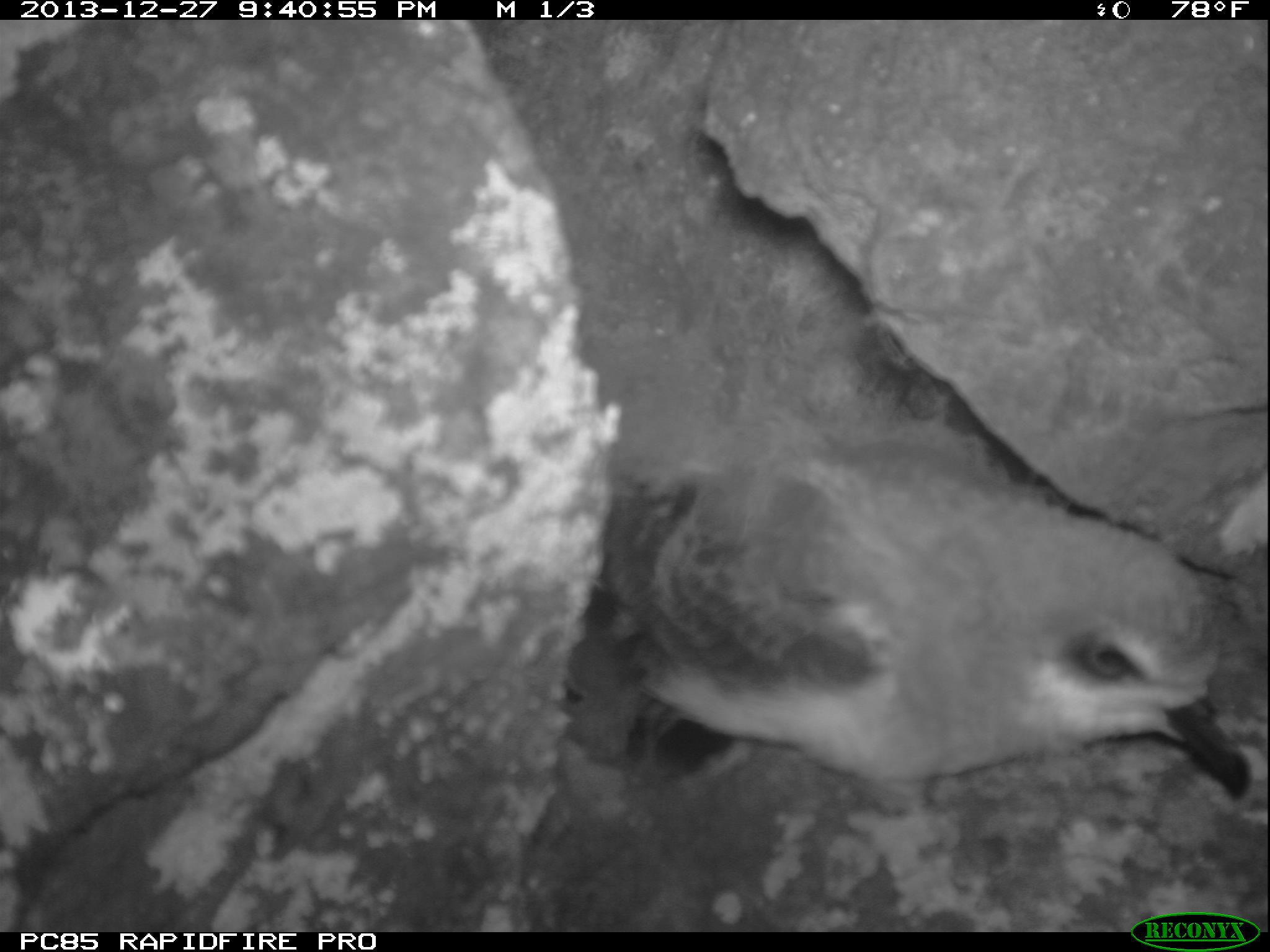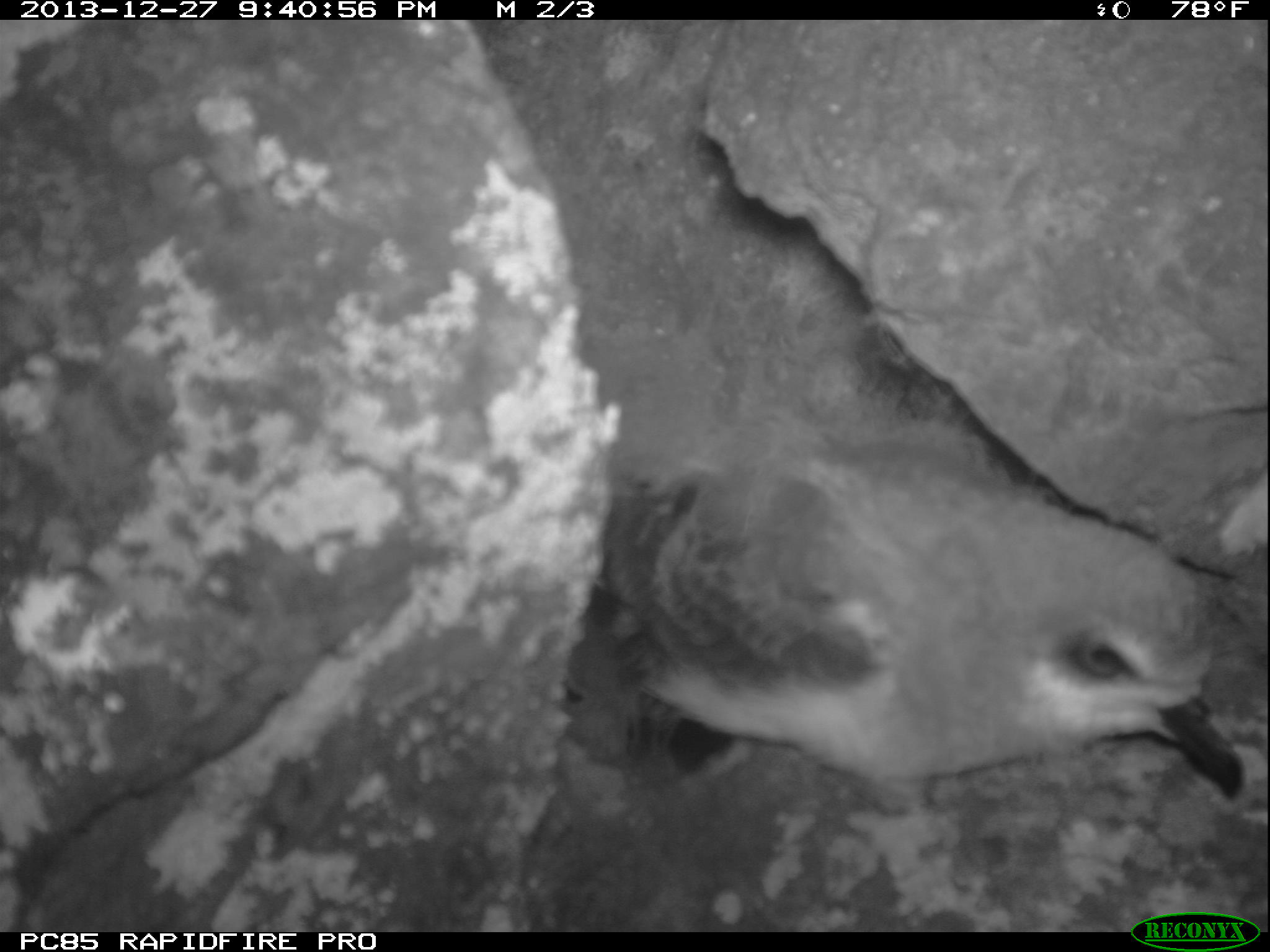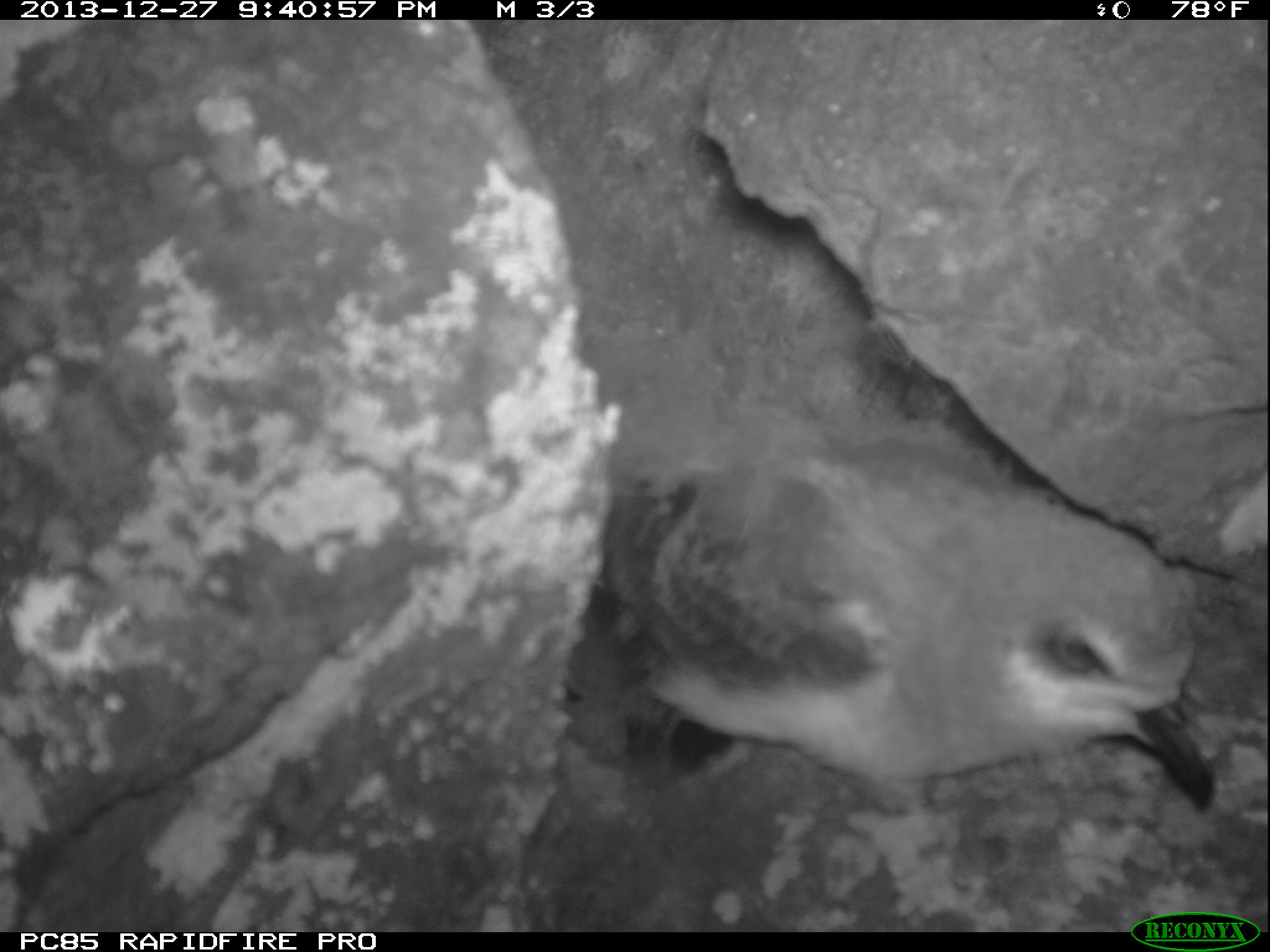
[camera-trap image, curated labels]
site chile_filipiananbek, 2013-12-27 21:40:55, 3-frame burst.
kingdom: Animalia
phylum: Chordata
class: Aves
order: Procellariiformes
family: Procellariidae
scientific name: Procellariidae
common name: petrel chick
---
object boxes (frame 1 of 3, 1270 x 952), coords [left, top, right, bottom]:
petrel chick: [550, 414, 1270, 824]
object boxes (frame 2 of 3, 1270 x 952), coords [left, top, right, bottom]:
petrel chick: [558, 429, 1270, 817]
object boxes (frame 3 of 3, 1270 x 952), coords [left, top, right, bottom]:
petrel chick: [550, 420, 1255, 819]